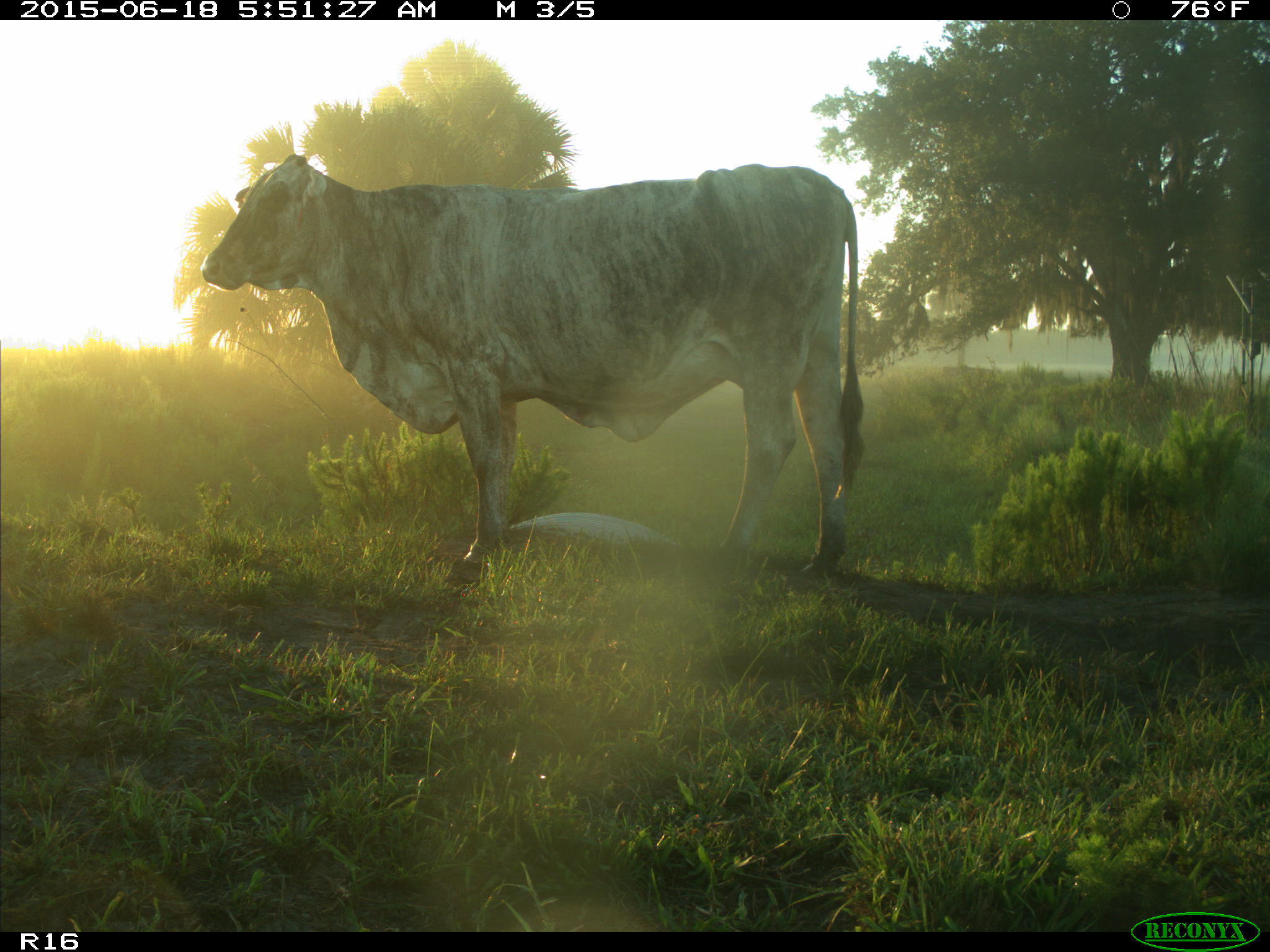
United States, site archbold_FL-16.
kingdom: Animalia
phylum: Chordata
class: Mammalia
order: Artiodactyla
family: Bovidae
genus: Bos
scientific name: Bos taurus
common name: domestic cow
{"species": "Bos taurus (domestic cow)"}